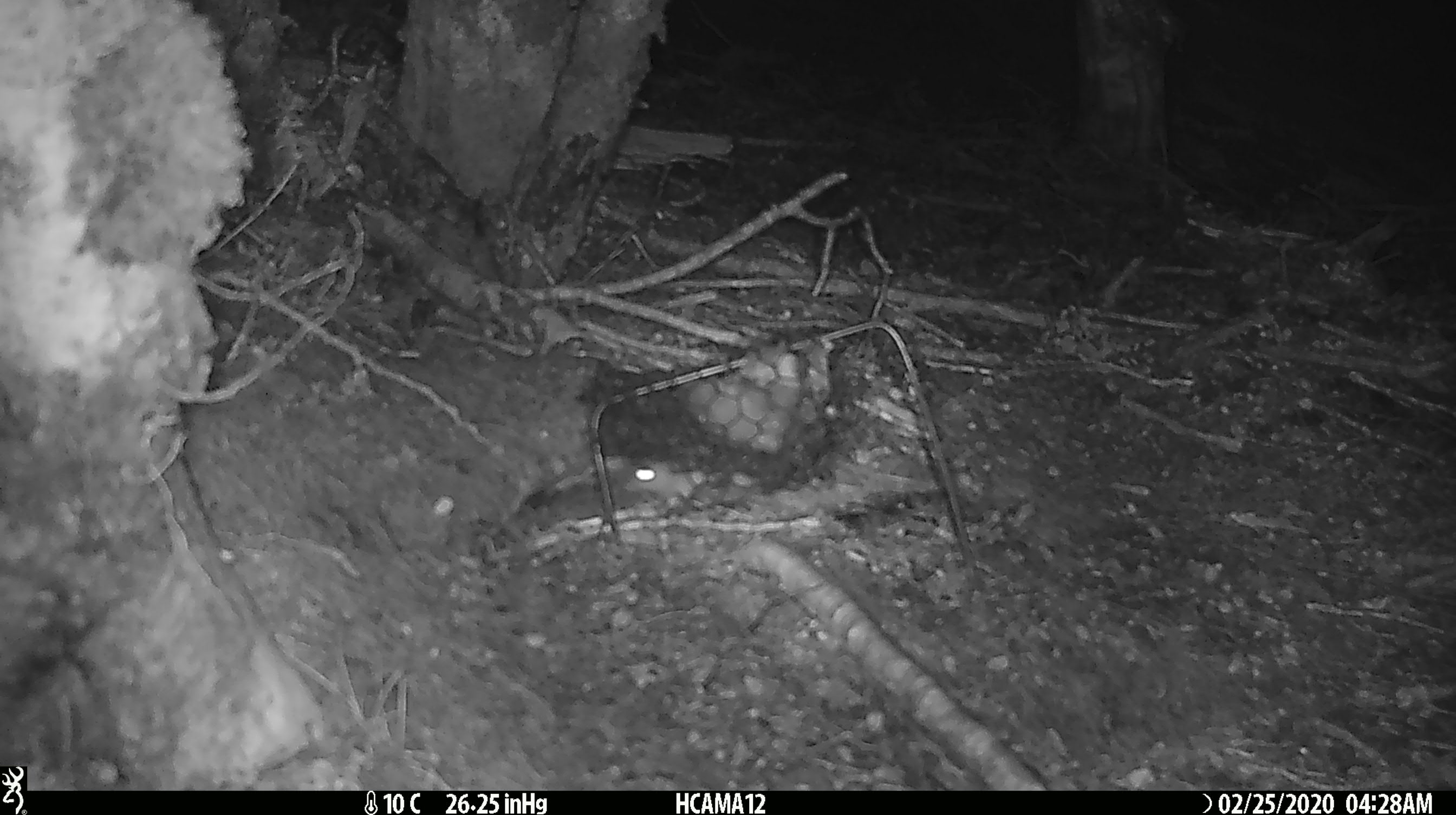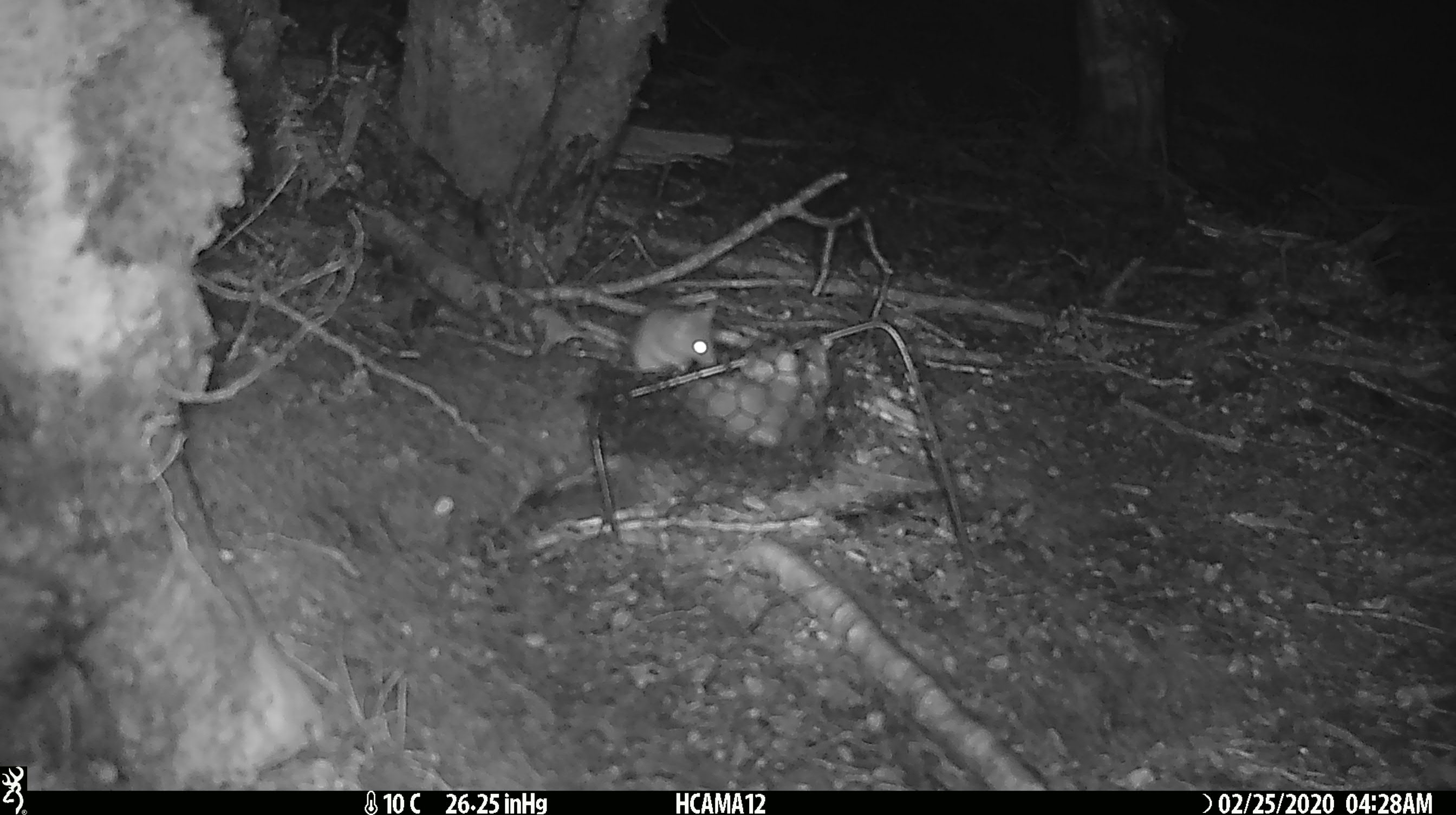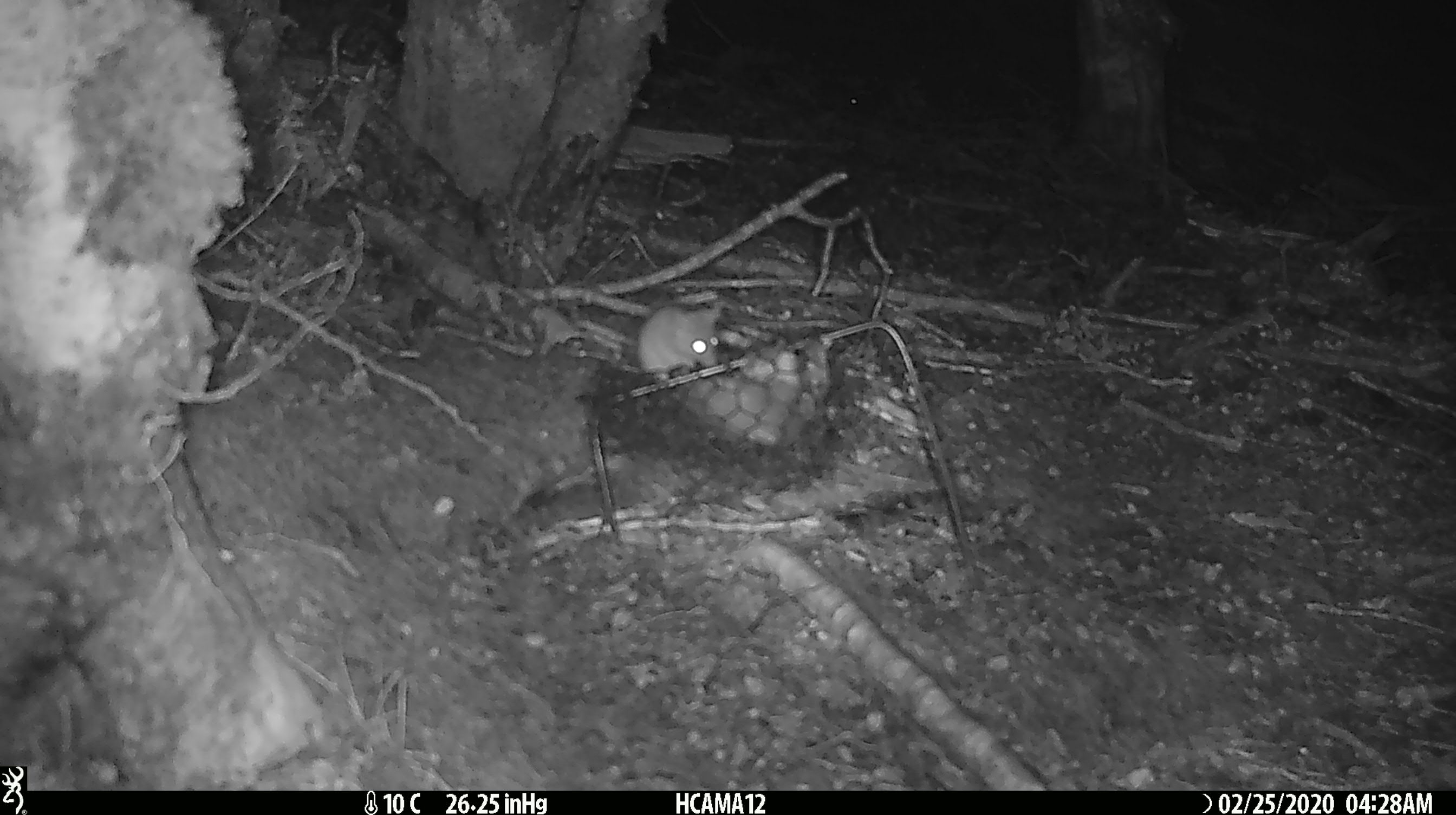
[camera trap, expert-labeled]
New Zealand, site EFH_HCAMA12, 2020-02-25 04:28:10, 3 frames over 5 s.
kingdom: Animalia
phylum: Chordata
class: Mammalia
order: Rodentia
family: Muridae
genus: Mus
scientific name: Mus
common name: mouse